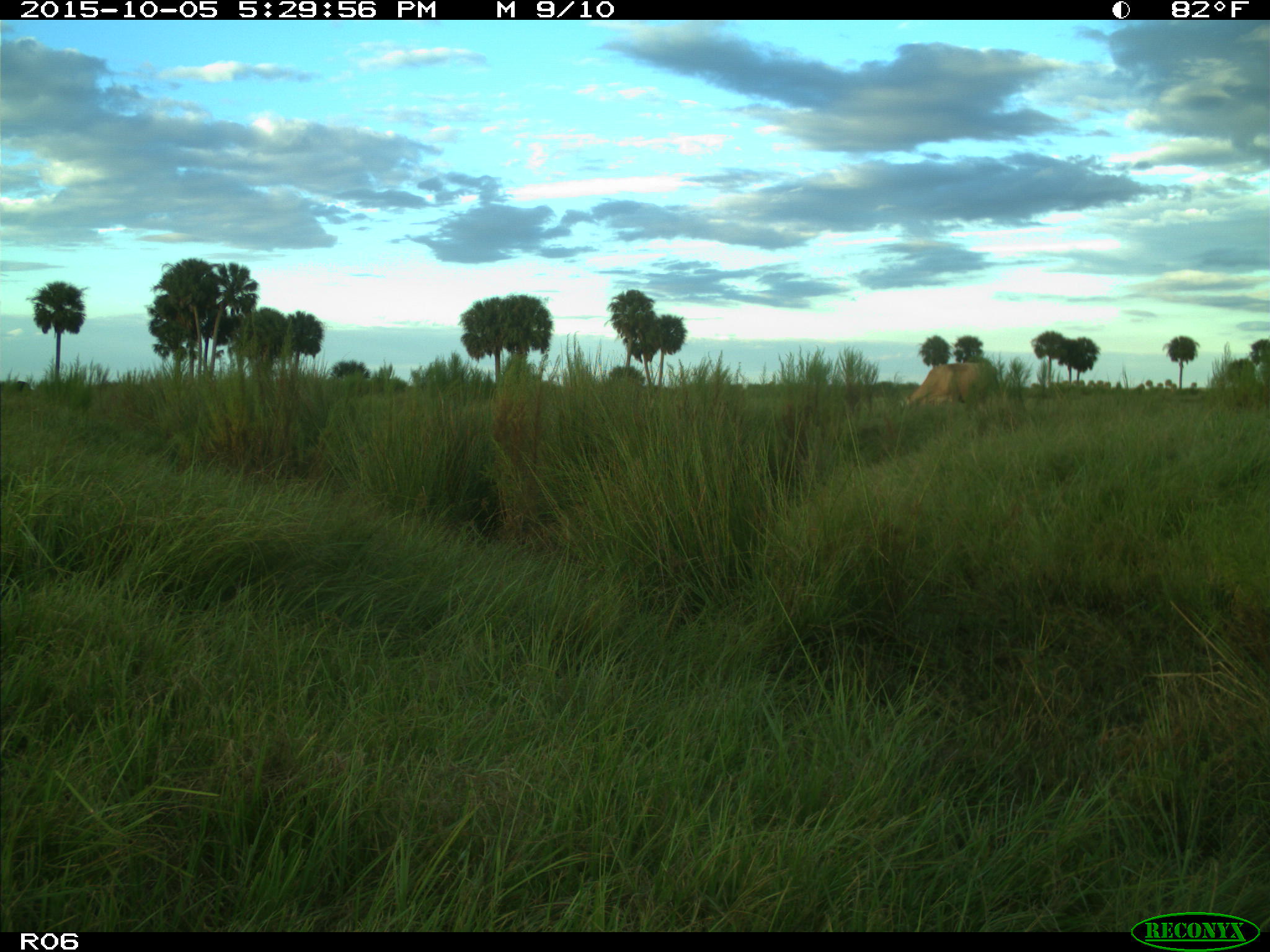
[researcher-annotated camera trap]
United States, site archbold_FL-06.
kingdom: Animalia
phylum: Chordata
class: Mammalia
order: Artiodactyla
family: Bovidae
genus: Bos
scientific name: Bos taurus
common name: domestic cow